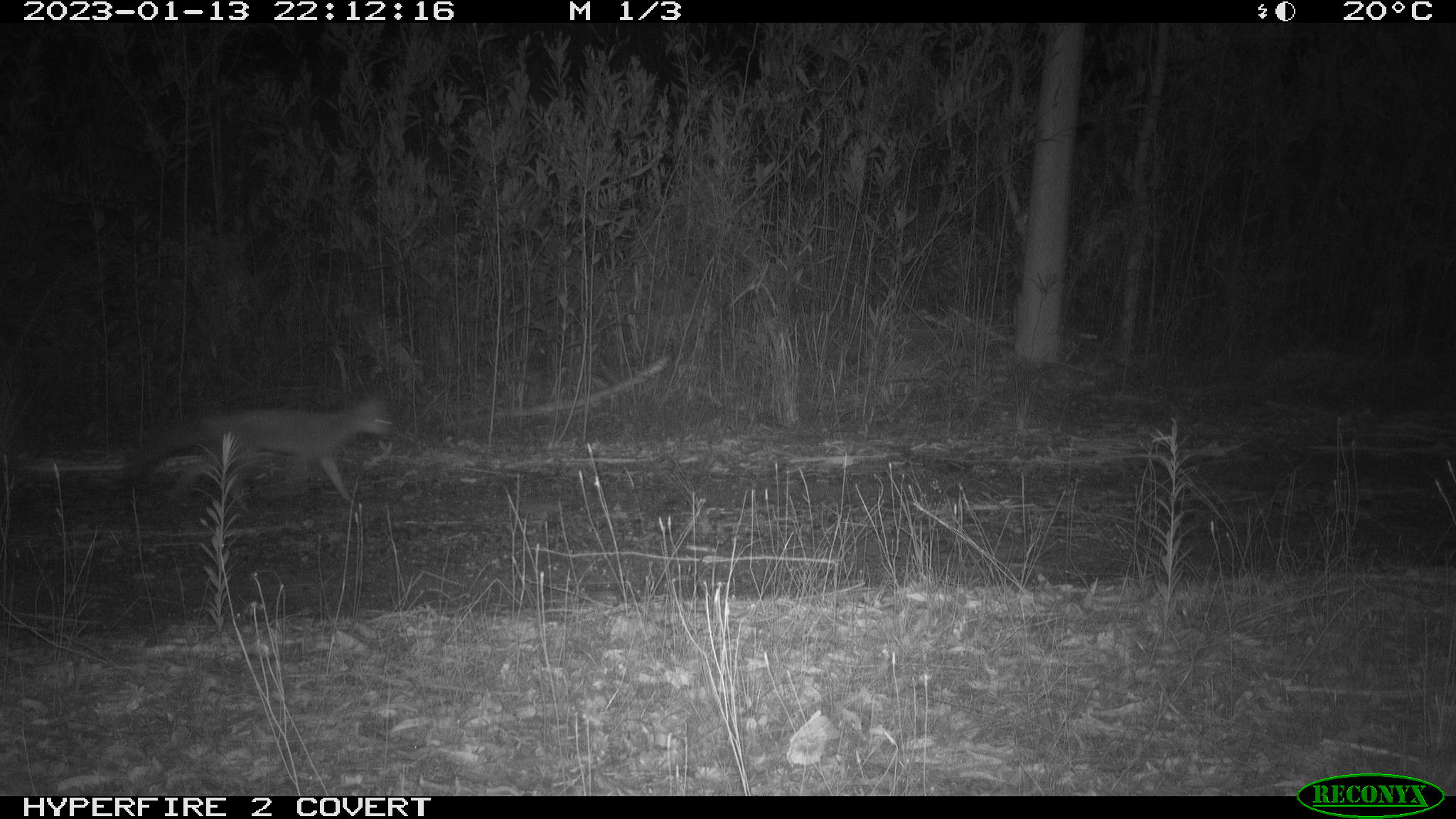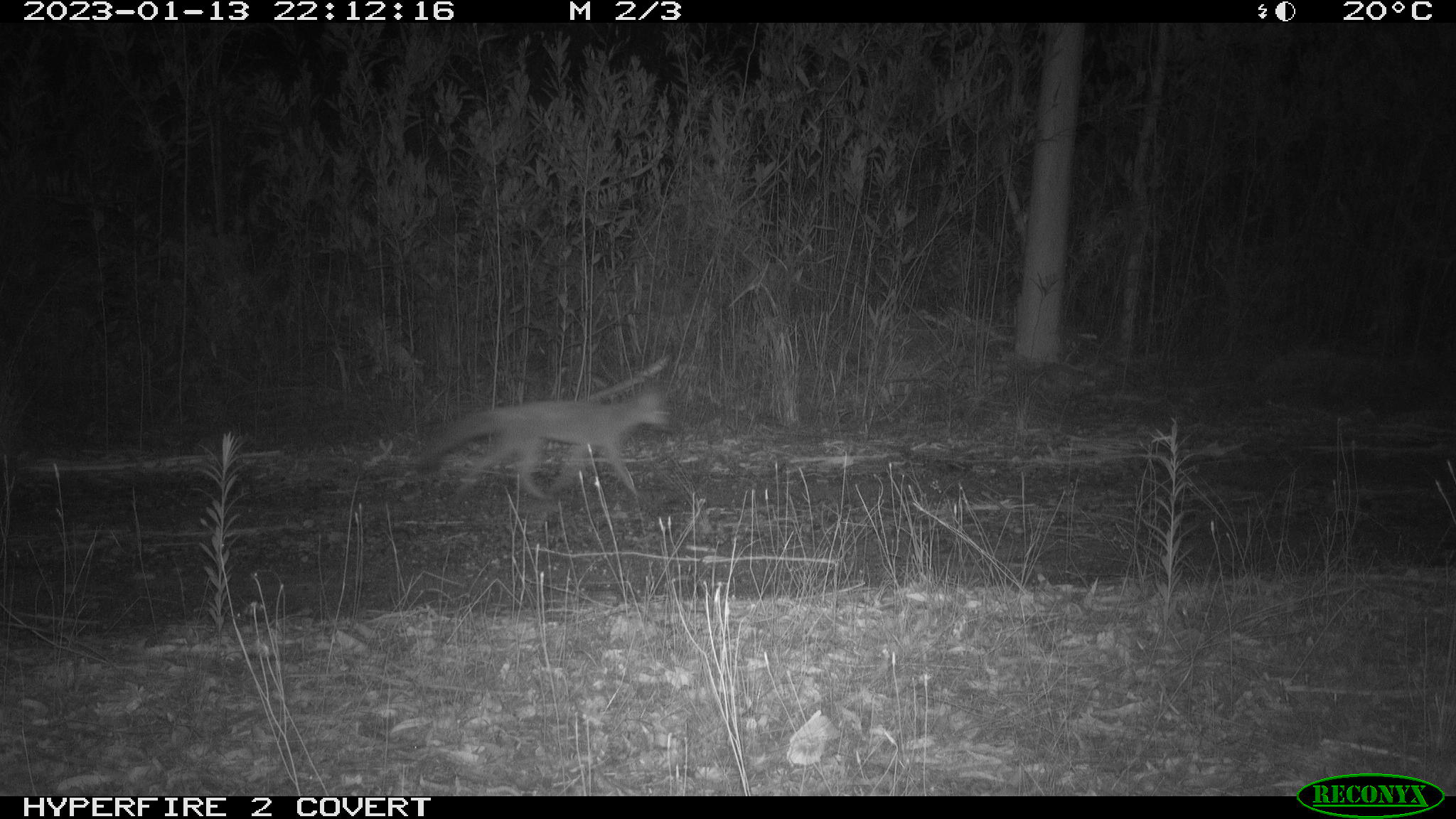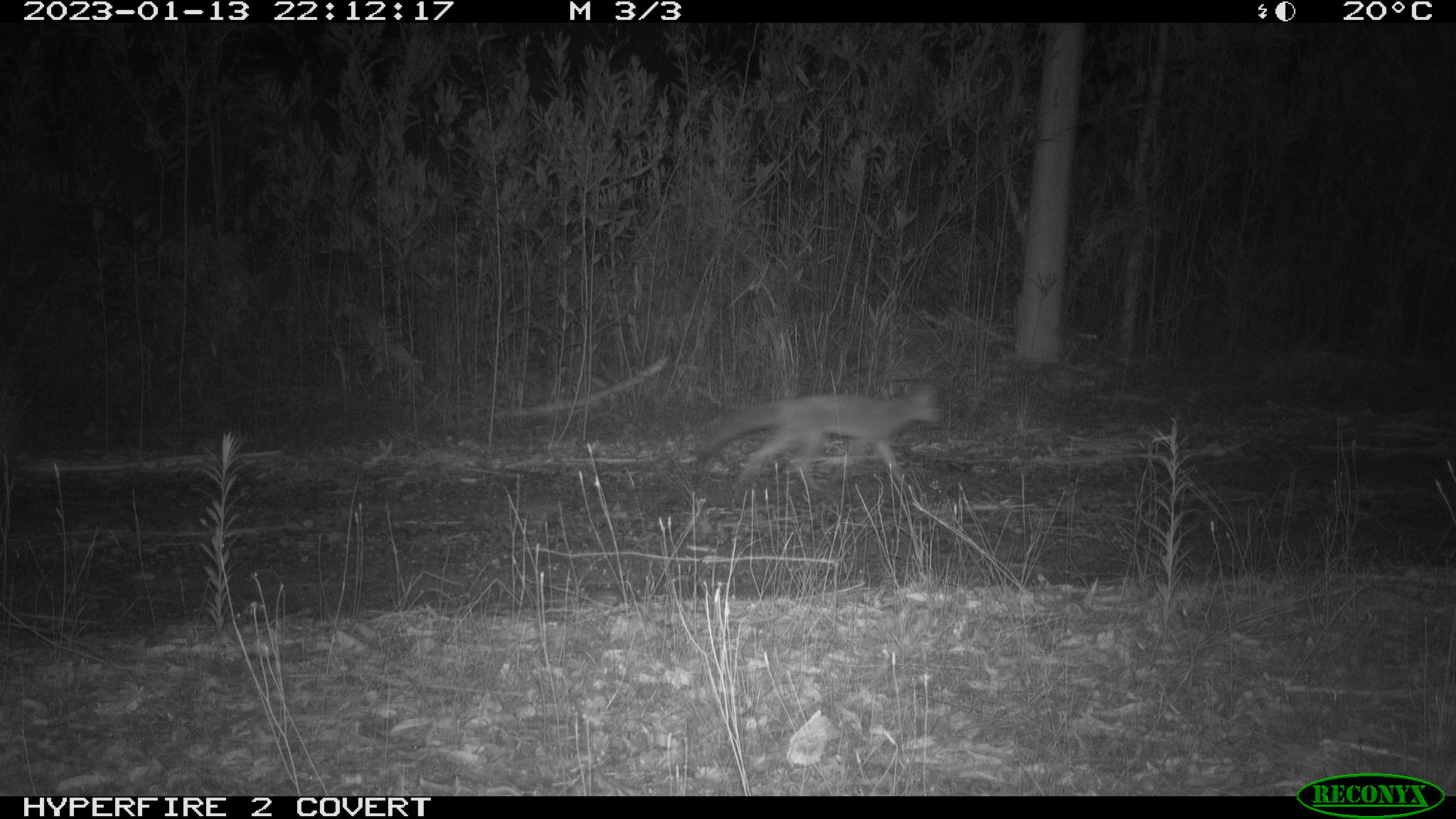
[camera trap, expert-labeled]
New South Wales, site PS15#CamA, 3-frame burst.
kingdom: Animalia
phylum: Chordata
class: Mammalia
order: Carnivora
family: Canidae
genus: Vulpes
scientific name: Vulpes vulpes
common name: red fox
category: fox